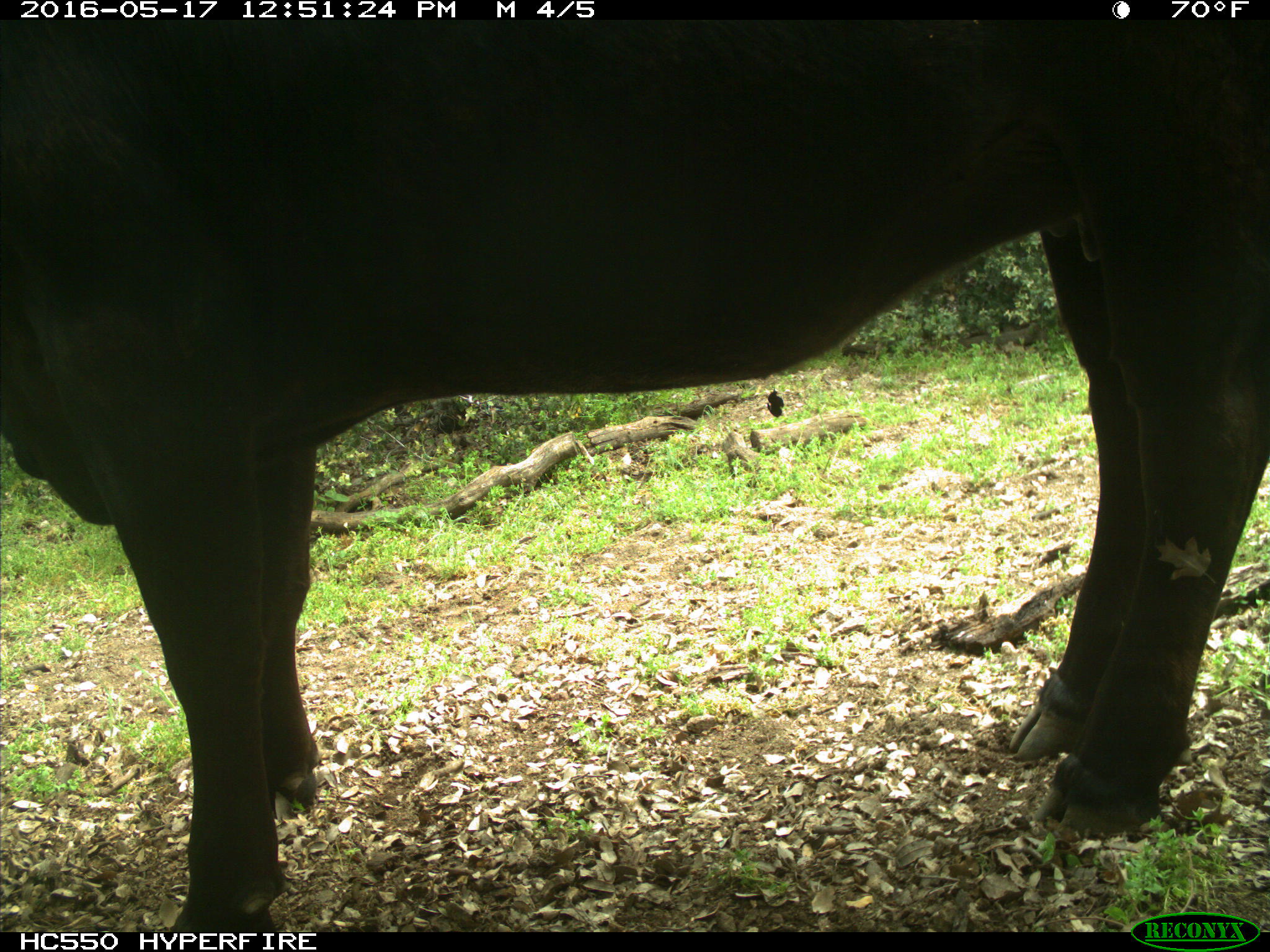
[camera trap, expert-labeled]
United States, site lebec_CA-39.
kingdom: Animalia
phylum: Chordata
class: Mammalia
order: Artiodactyla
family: Bovidae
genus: Bos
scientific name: Bos taurus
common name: domestic cow